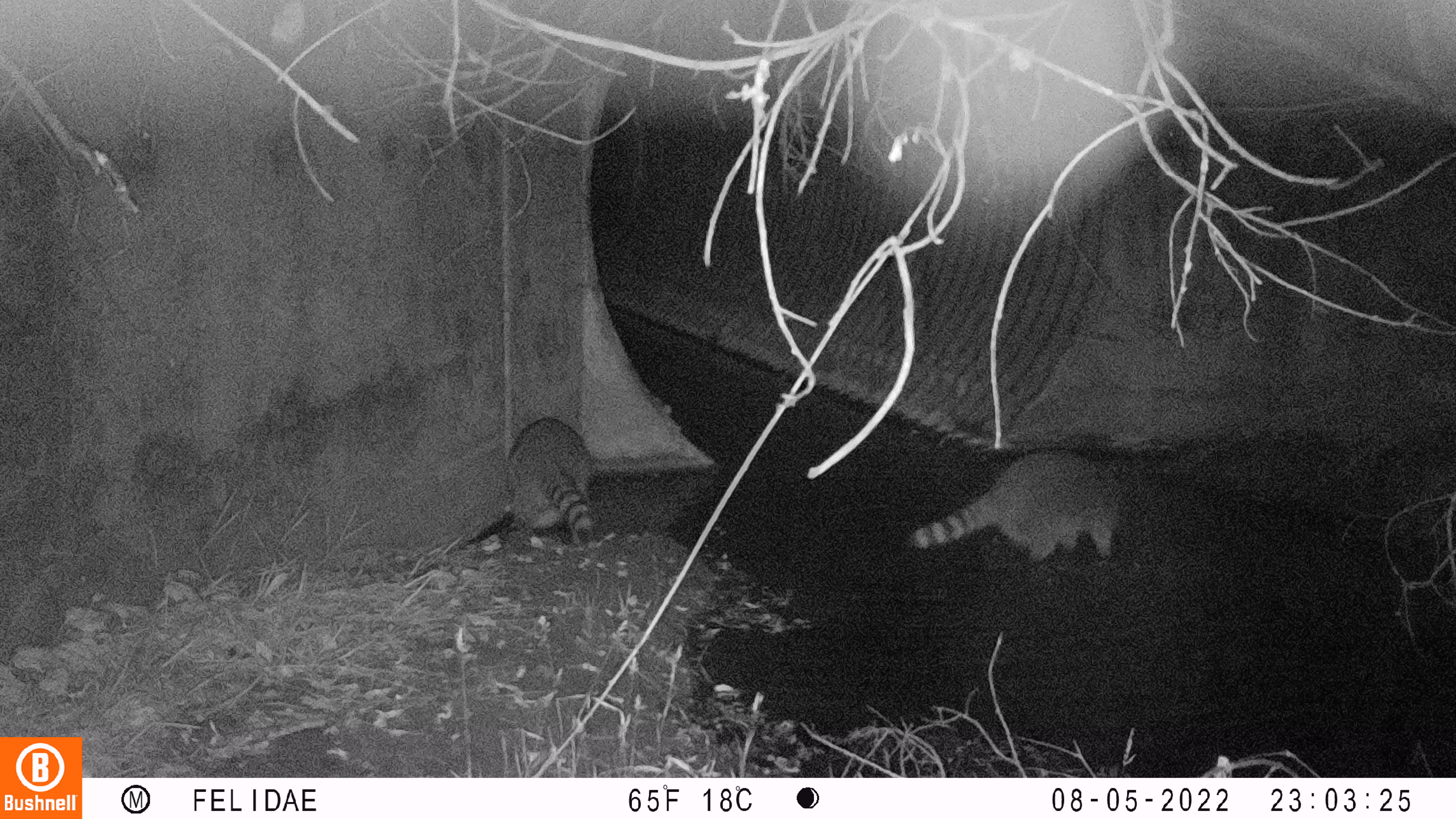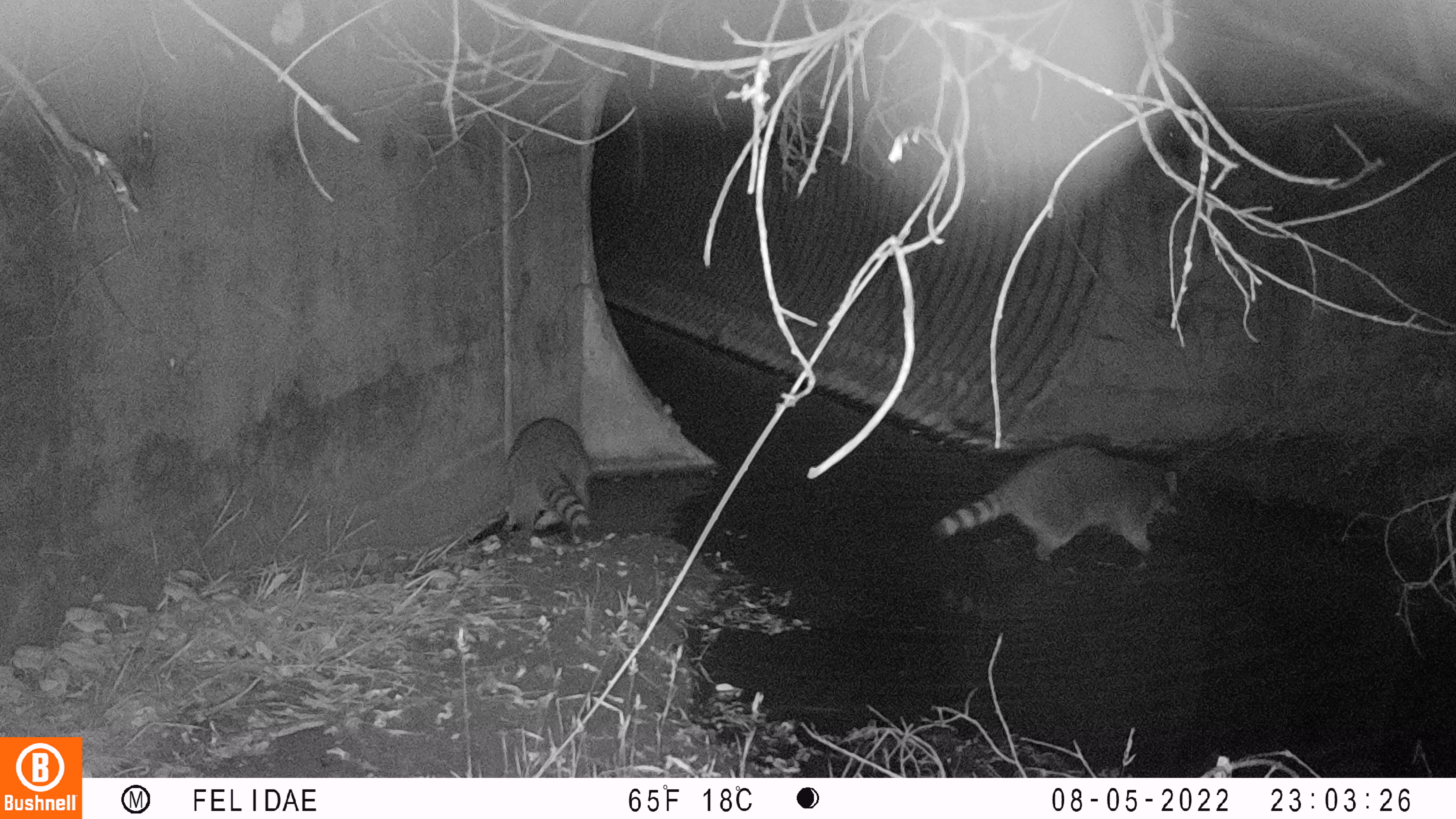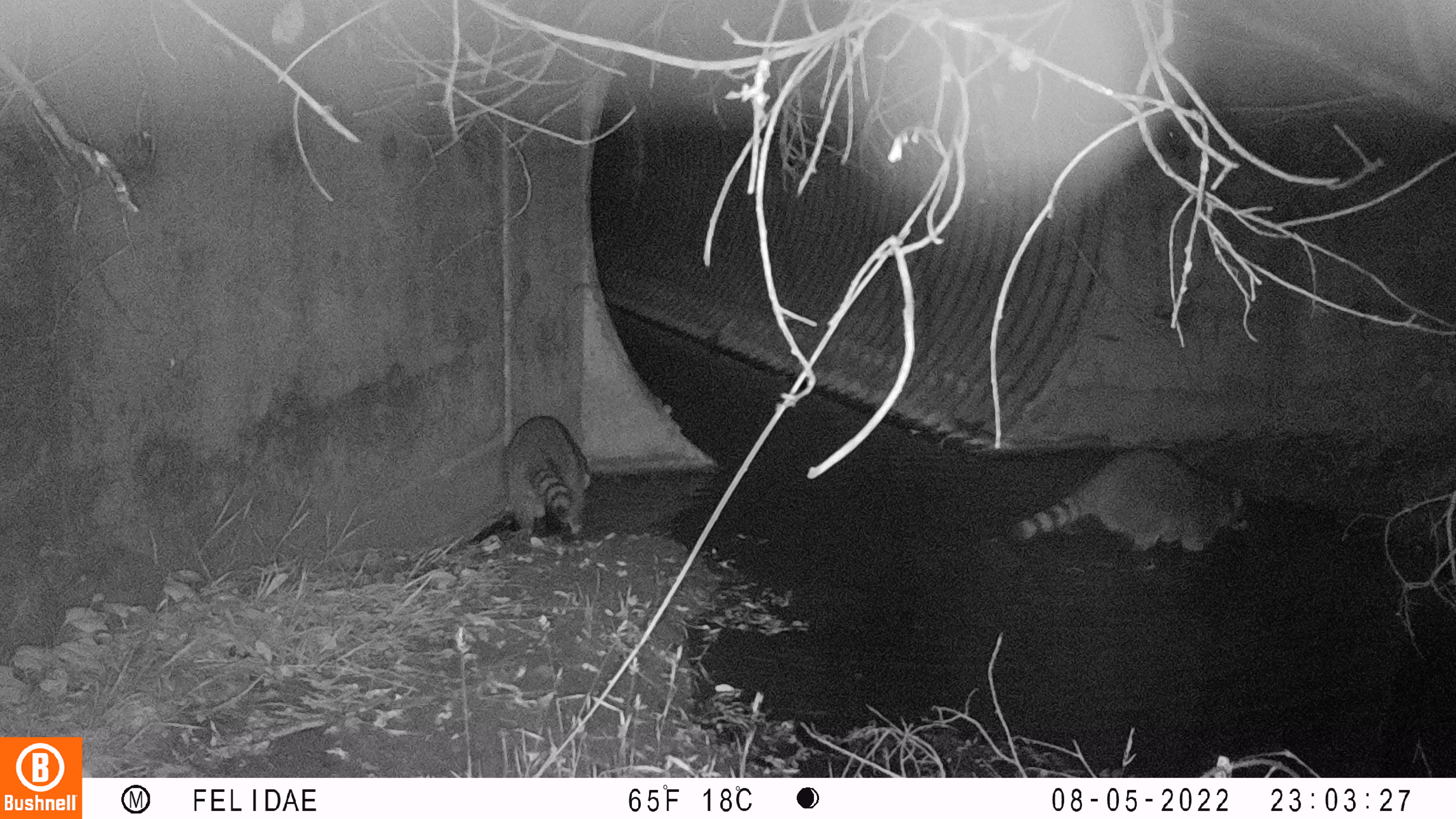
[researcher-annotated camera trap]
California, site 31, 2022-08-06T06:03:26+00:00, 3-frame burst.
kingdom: Animalia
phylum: Chordata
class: Mammalia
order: Carnivora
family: Procyonidae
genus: Procyon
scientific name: Procyon lotor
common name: raccoon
Raccoon (Procyon lotor).